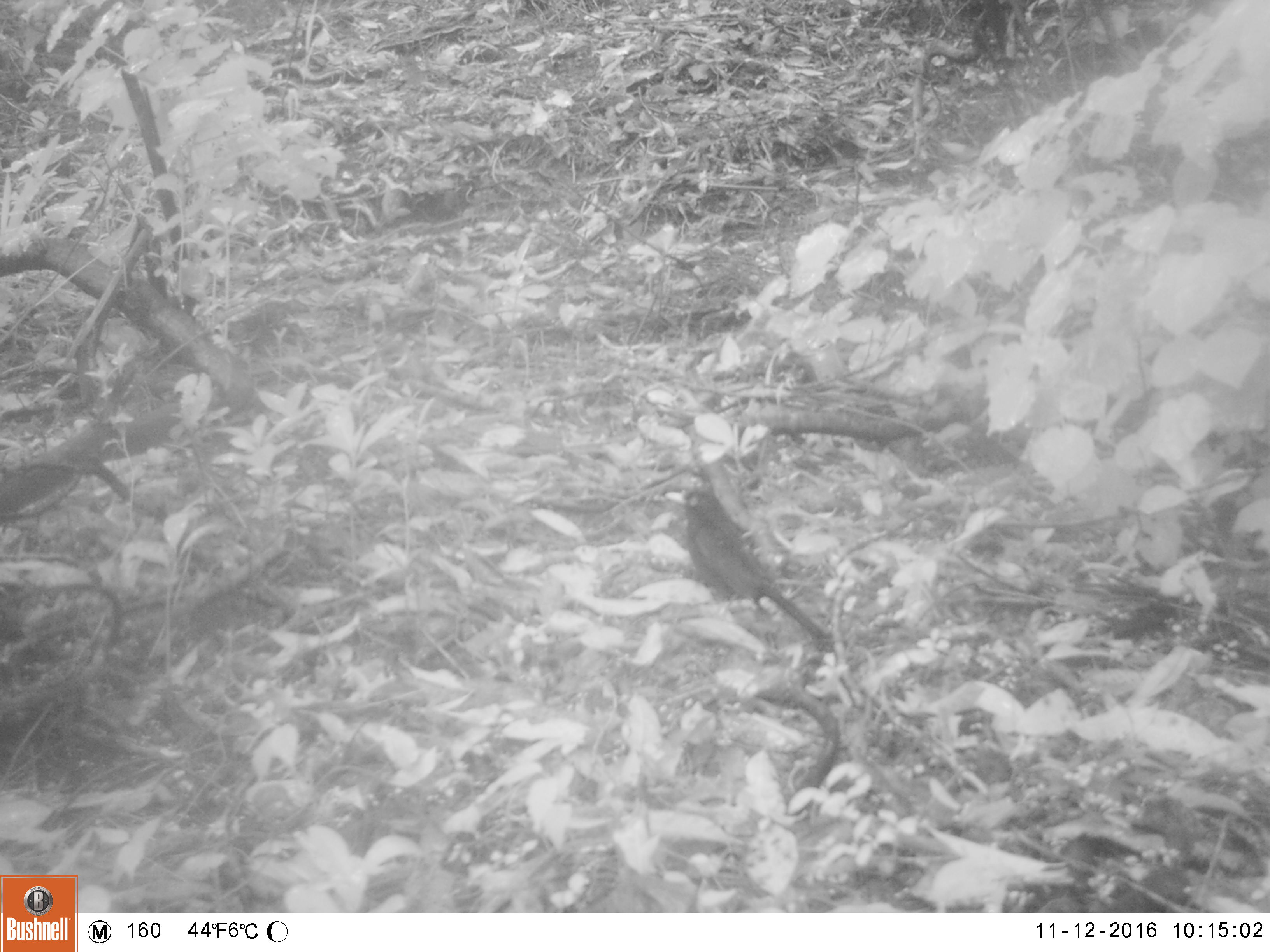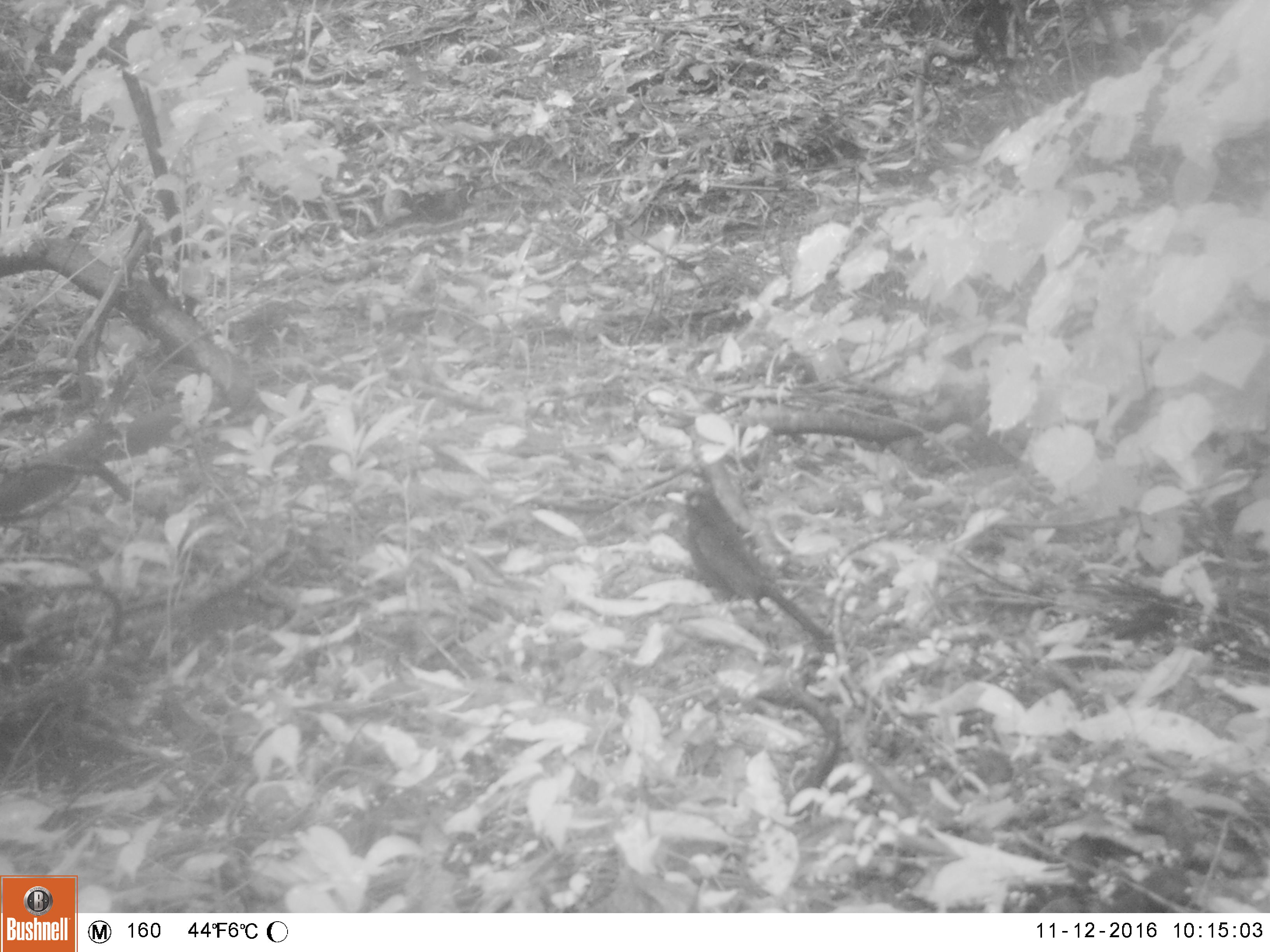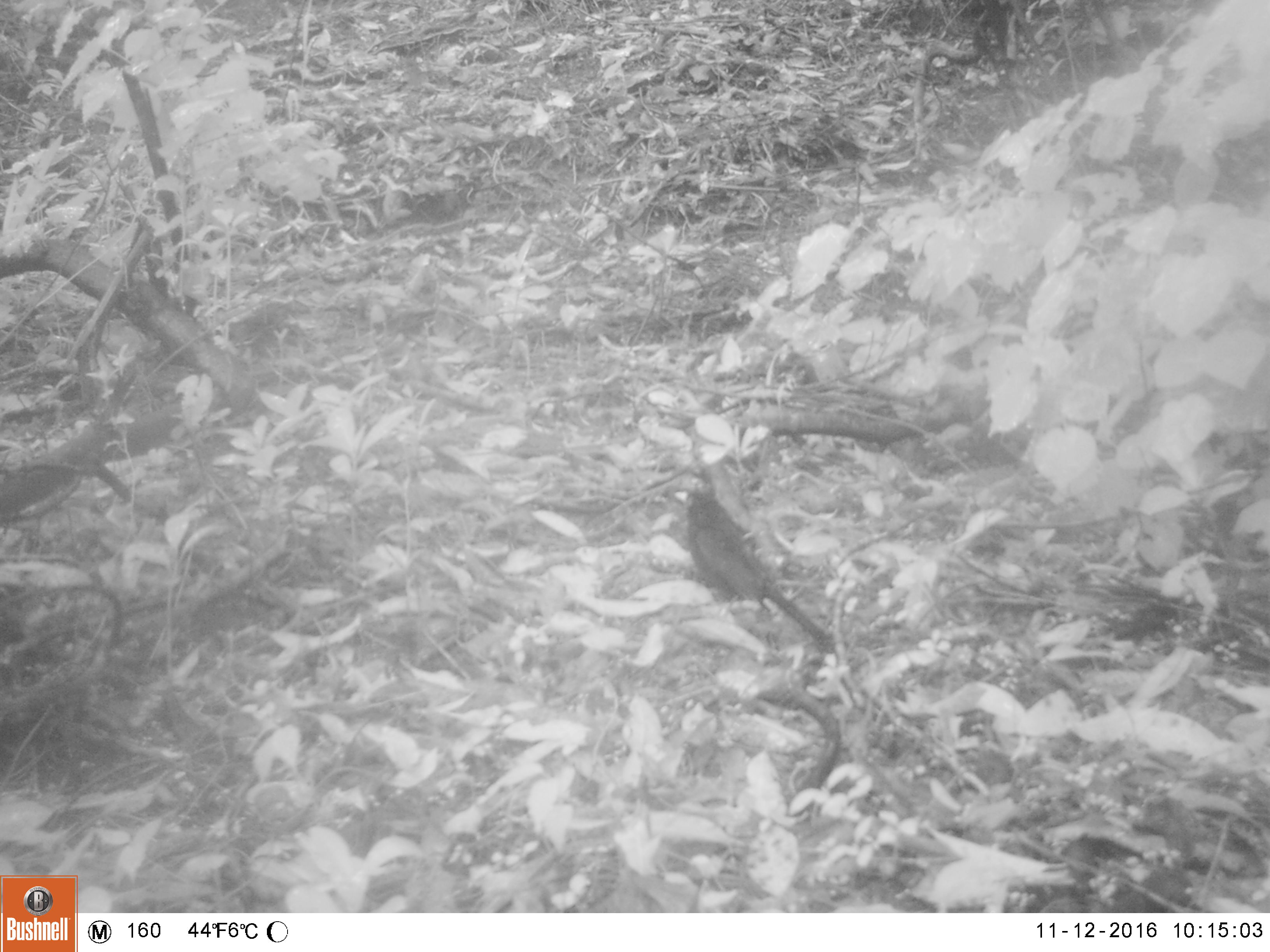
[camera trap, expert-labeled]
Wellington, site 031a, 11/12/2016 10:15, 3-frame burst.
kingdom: Animalia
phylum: Chordata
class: Aves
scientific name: Aves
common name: bird